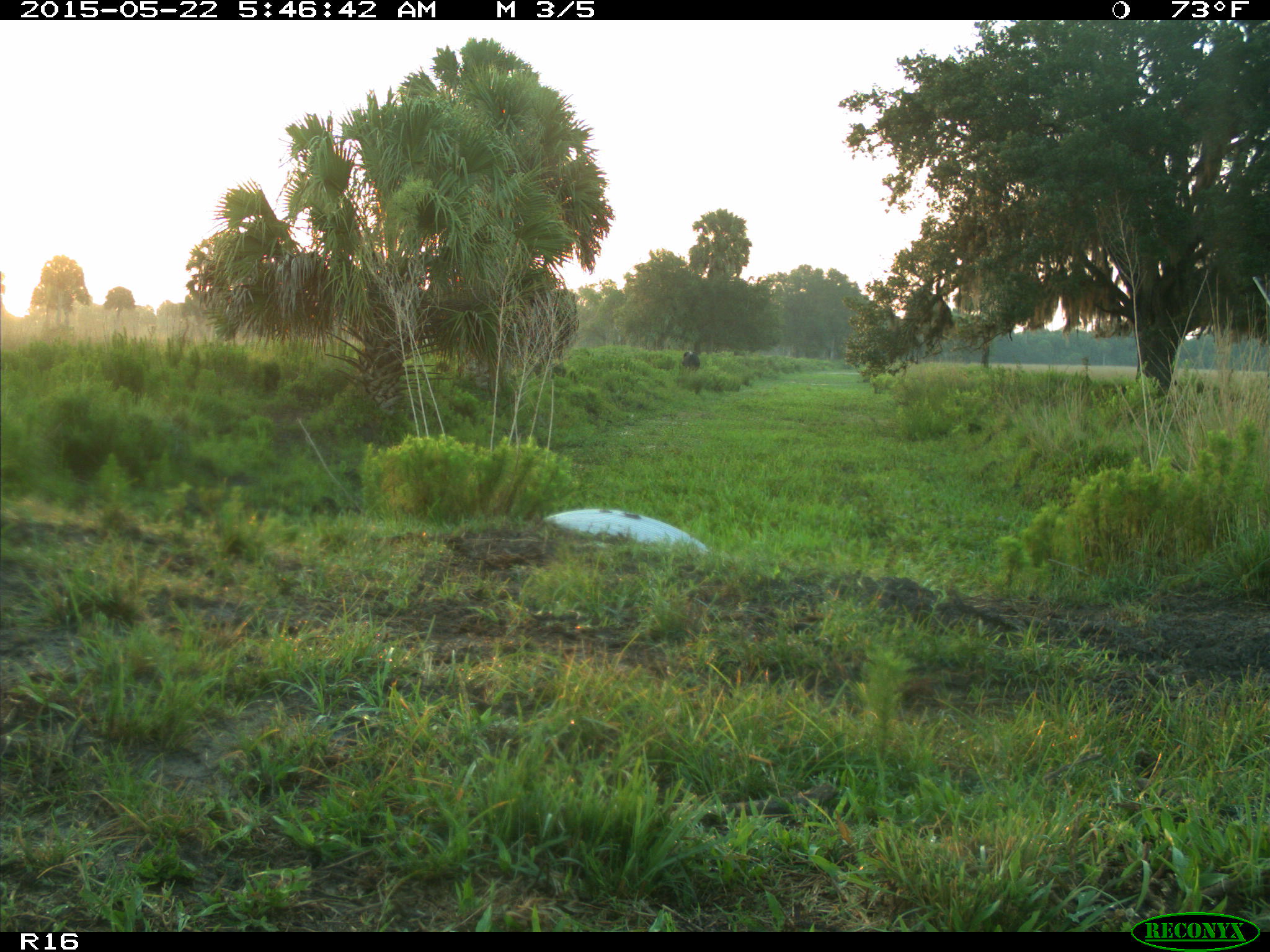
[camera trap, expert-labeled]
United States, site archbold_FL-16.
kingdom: Animalia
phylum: Chordata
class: Mammalia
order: Artiodactyla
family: Bovidae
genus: Bos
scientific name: Bos taurus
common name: domestic cow